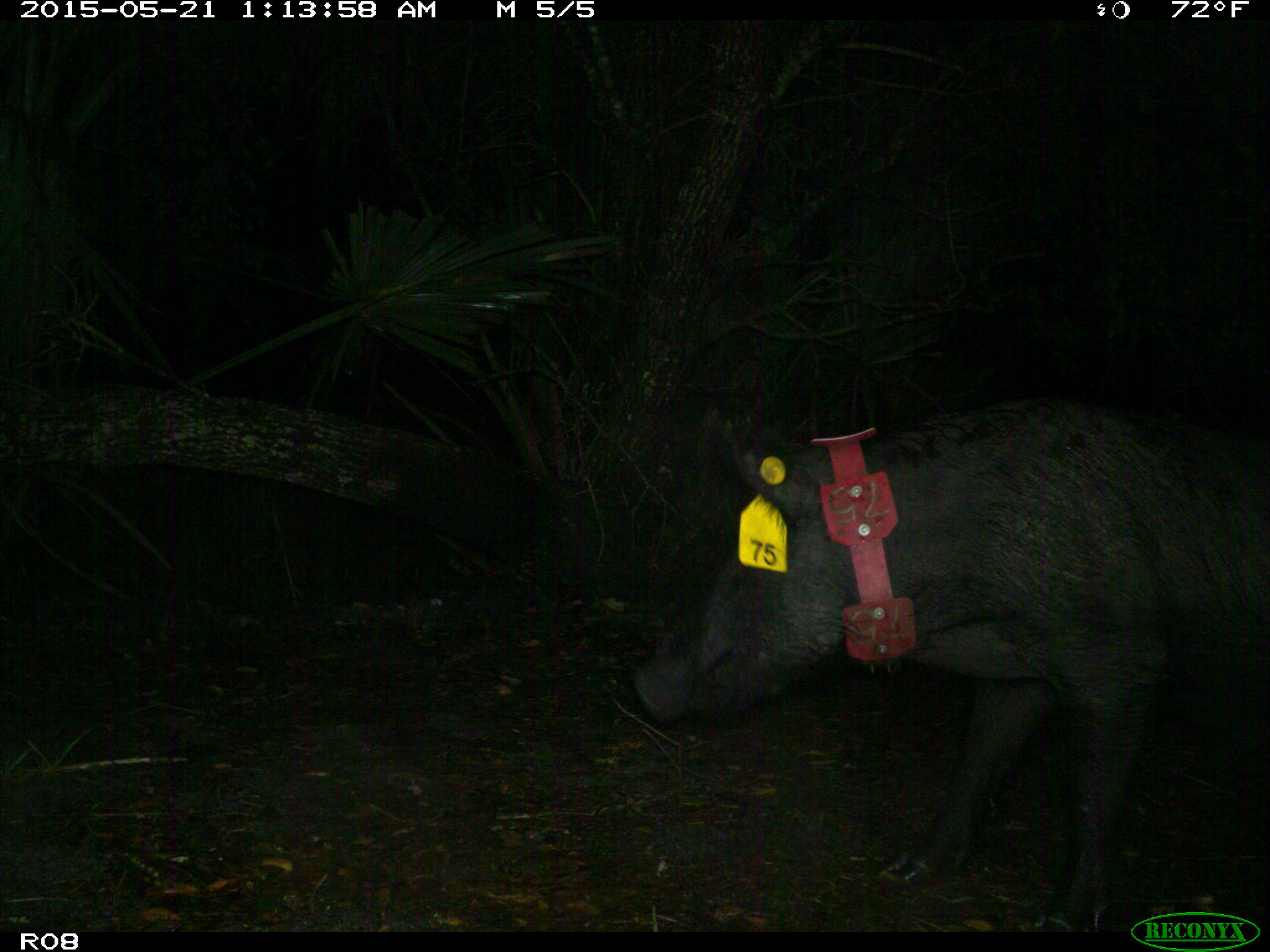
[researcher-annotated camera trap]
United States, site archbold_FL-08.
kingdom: Animalia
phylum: Chordata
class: Mammalia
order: Artiodactyla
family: Suidae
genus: Sus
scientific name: Sus scrofa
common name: wild boar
Sus scrofa (wild boar).